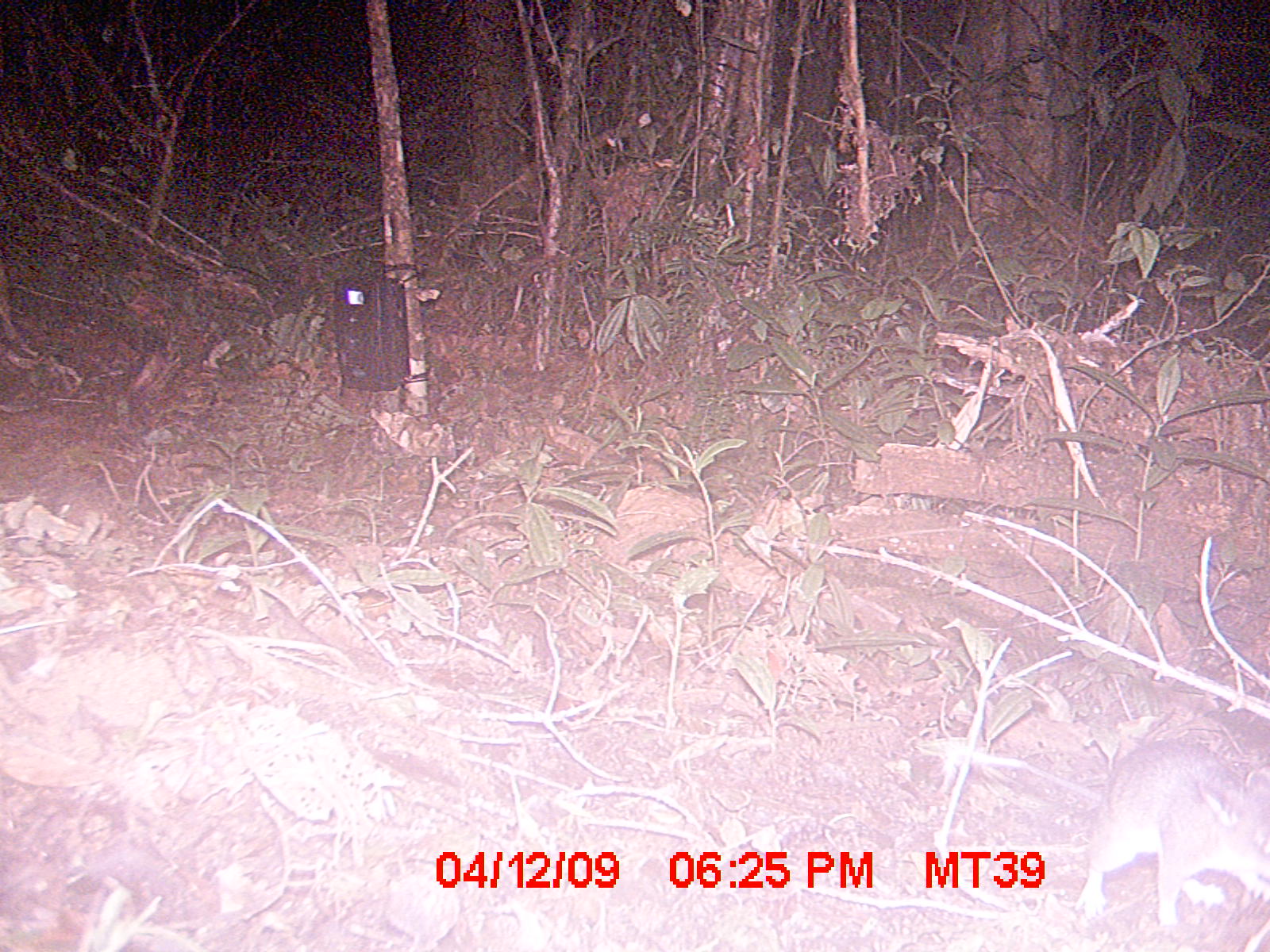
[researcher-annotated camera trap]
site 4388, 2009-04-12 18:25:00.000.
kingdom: Animalia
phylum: Chordata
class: Mammalia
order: Rodentia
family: Nesomyidae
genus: Eliurus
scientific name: Eliurus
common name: eliurus rat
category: eliurus sp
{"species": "eliurus sp (eliurus rat) (Eliurus)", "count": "1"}